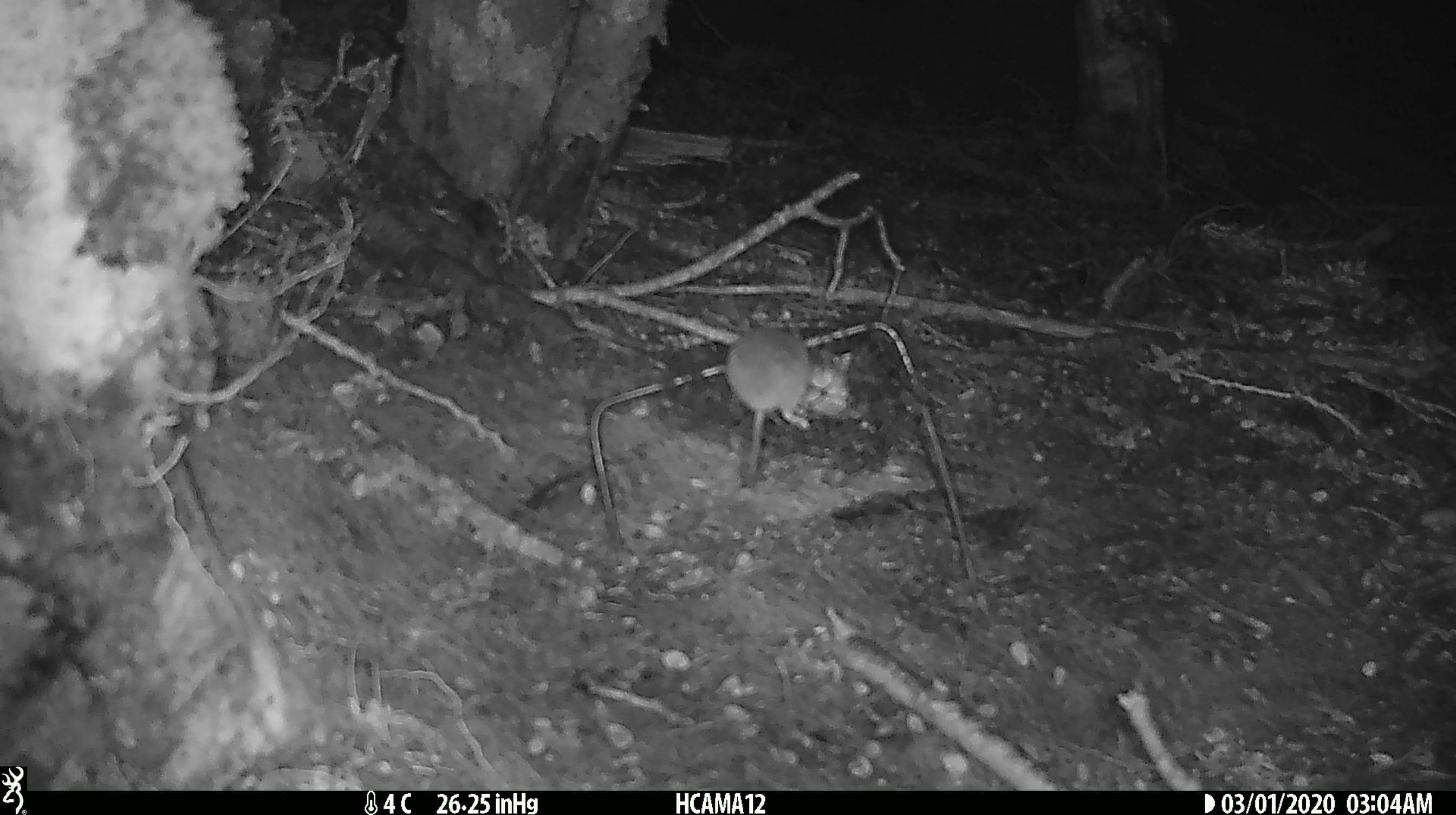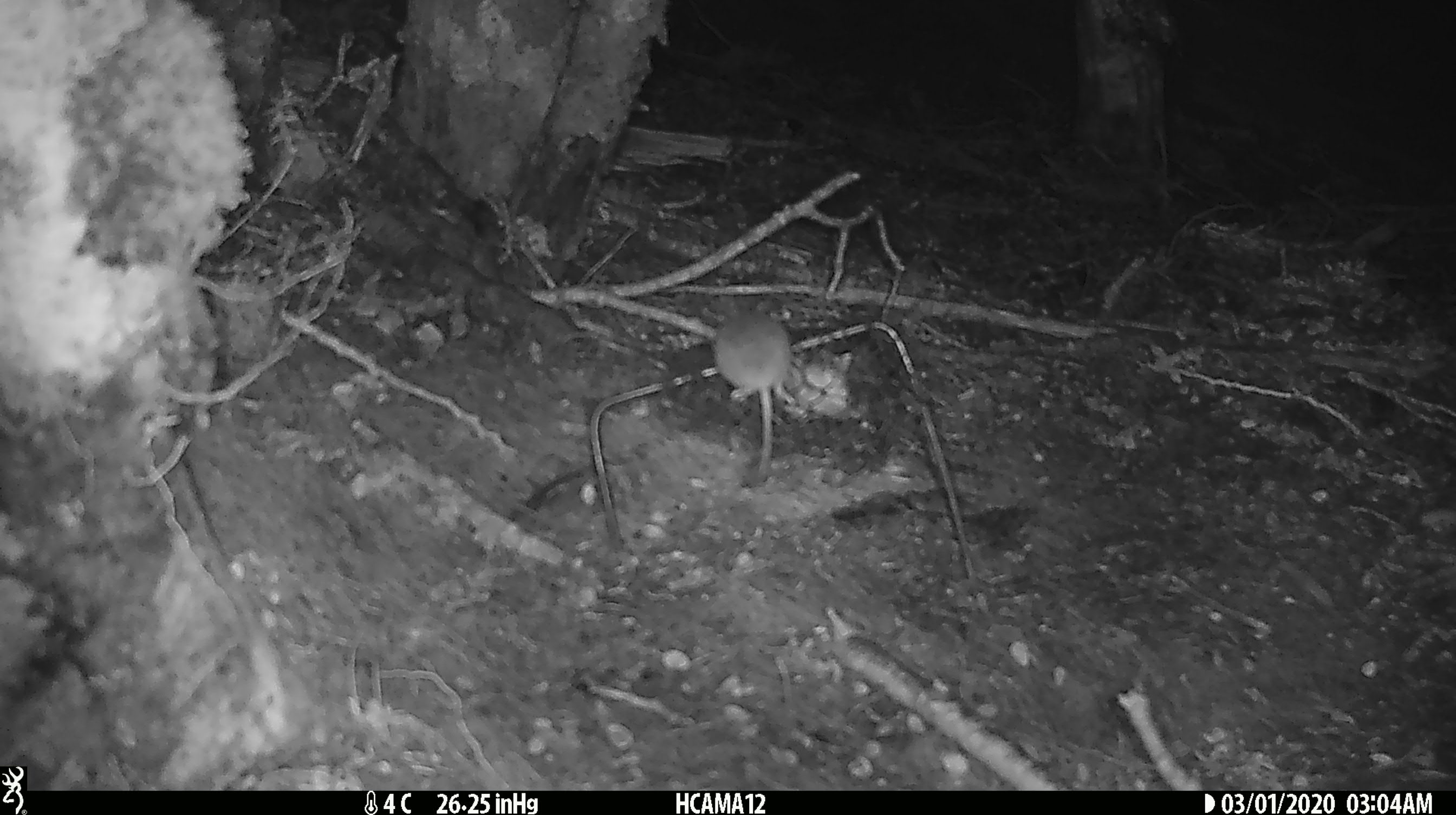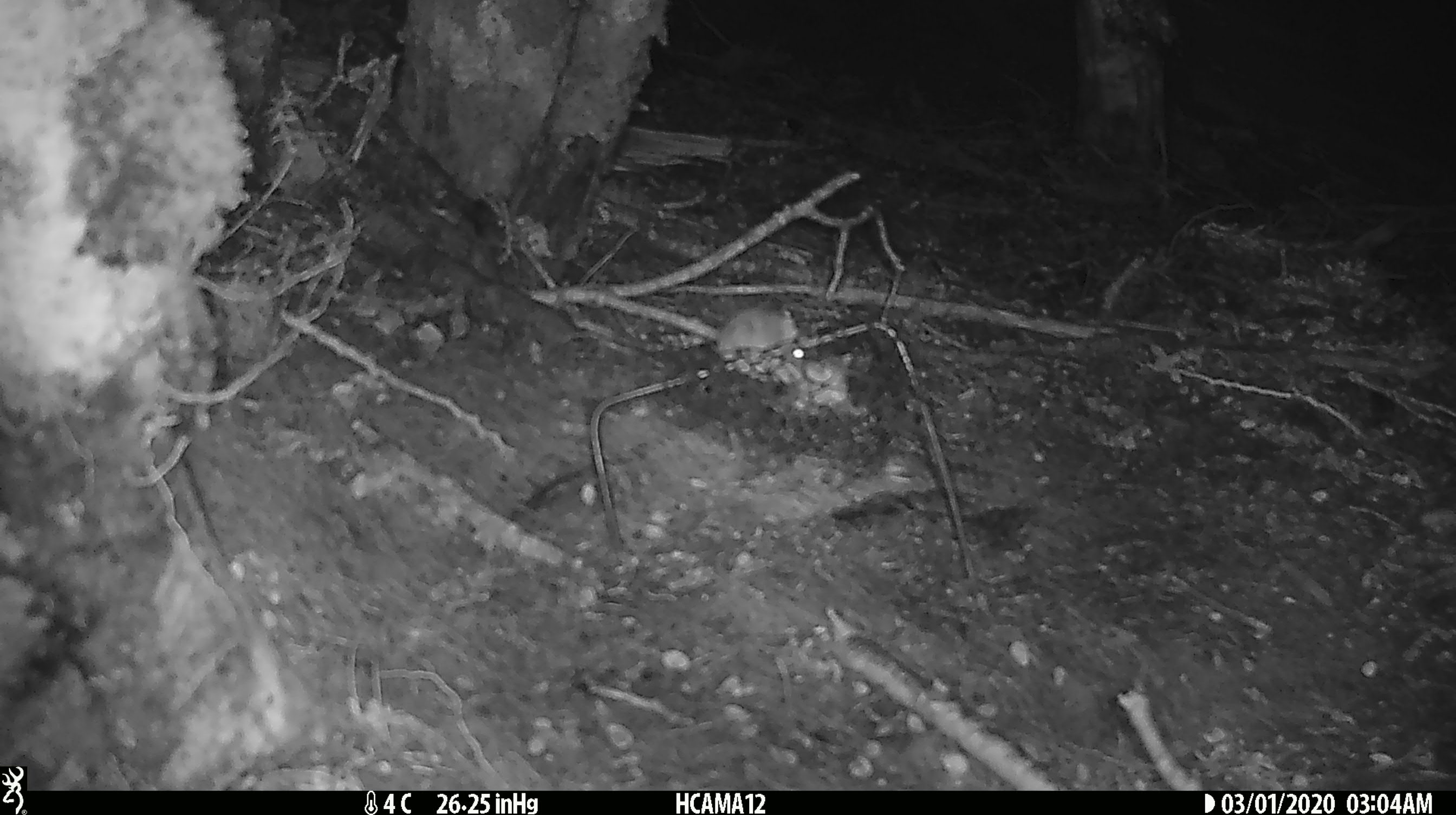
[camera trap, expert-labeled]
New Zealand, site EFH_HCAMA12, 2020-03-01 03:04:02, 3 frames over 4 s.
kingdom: Animalia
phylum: Chordata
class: Mammalia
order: Rodentia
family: Muridae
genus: Mus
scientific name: Mus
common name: mouse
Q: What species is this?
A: Mouse (Mus).